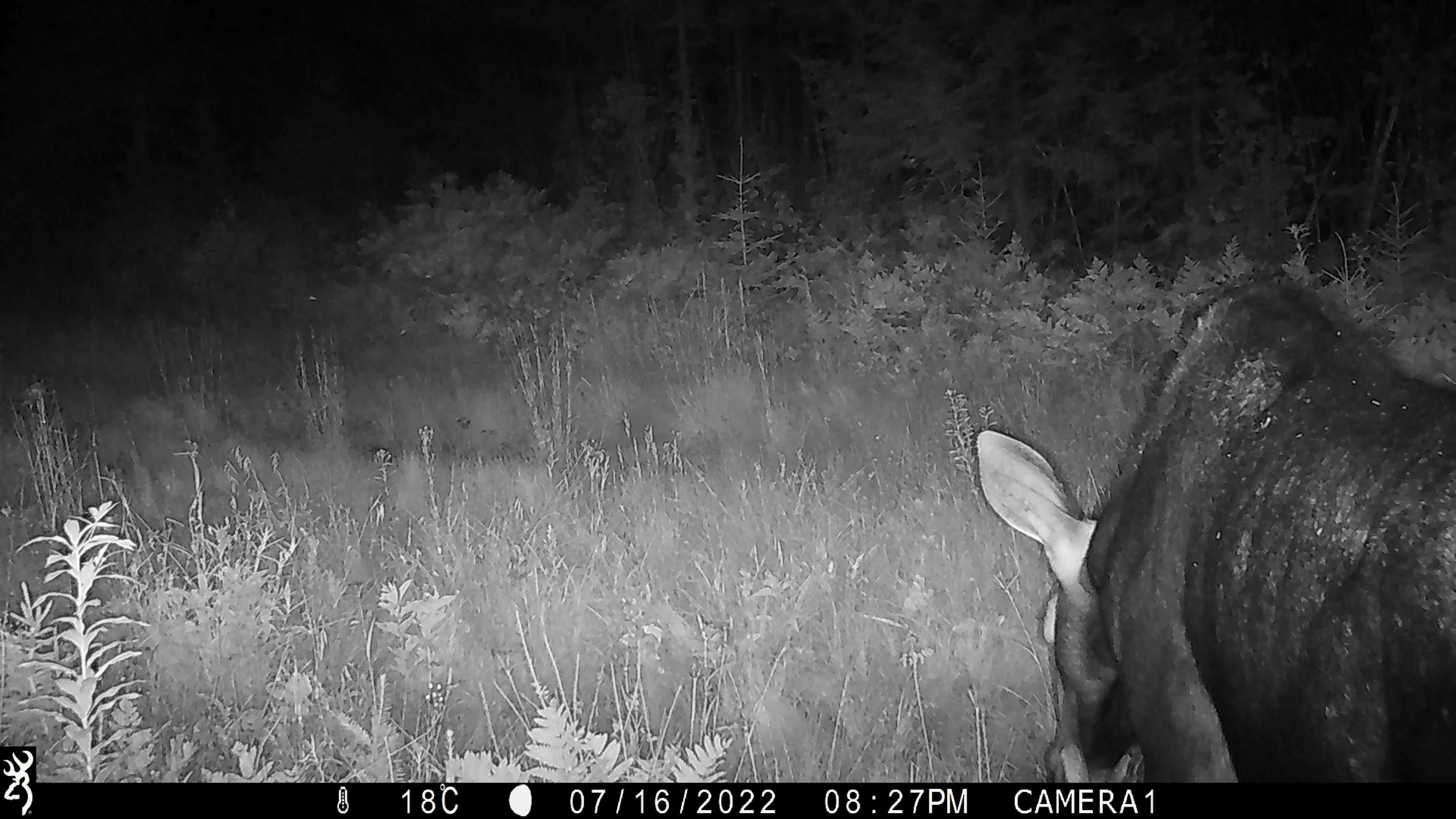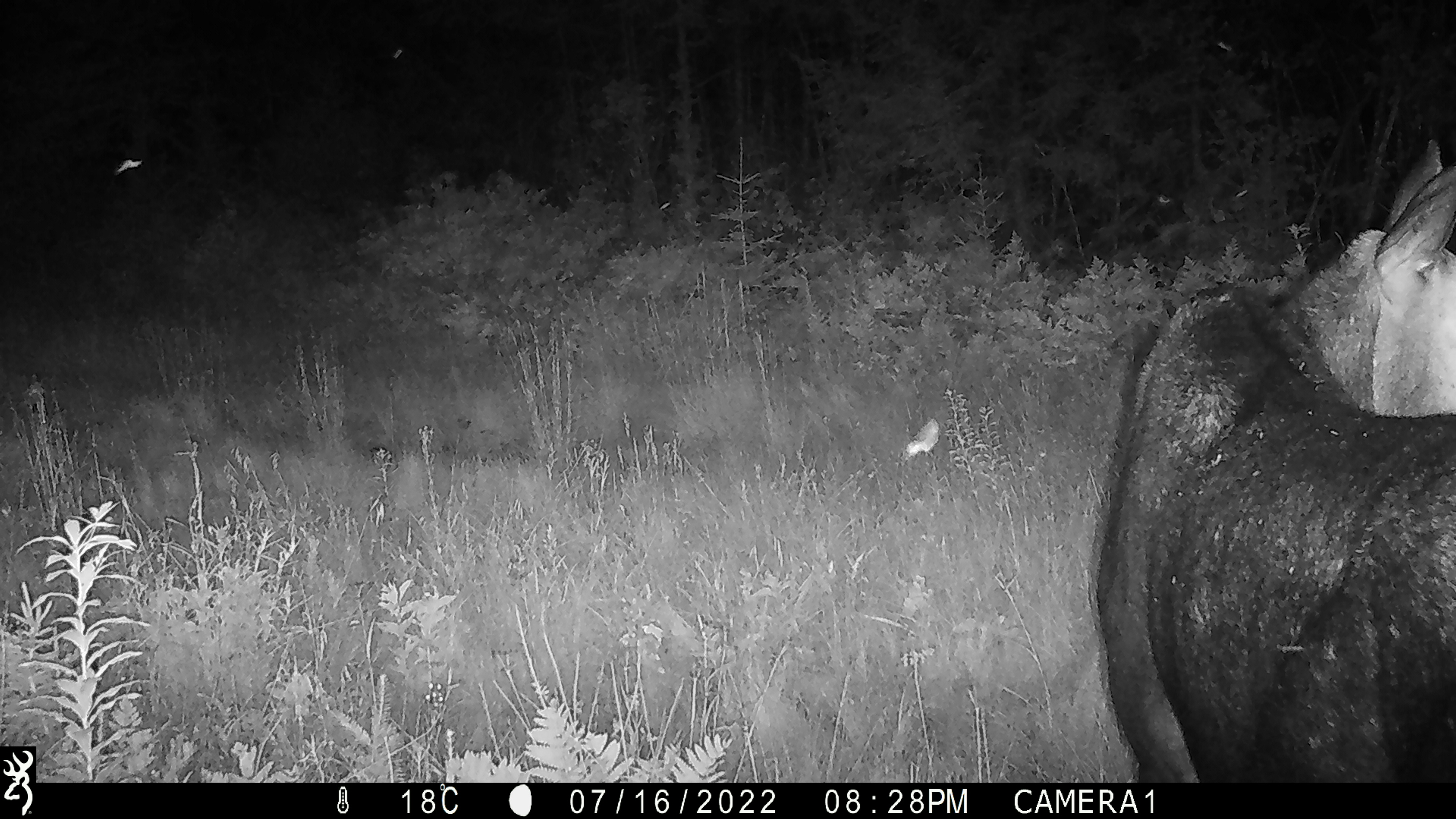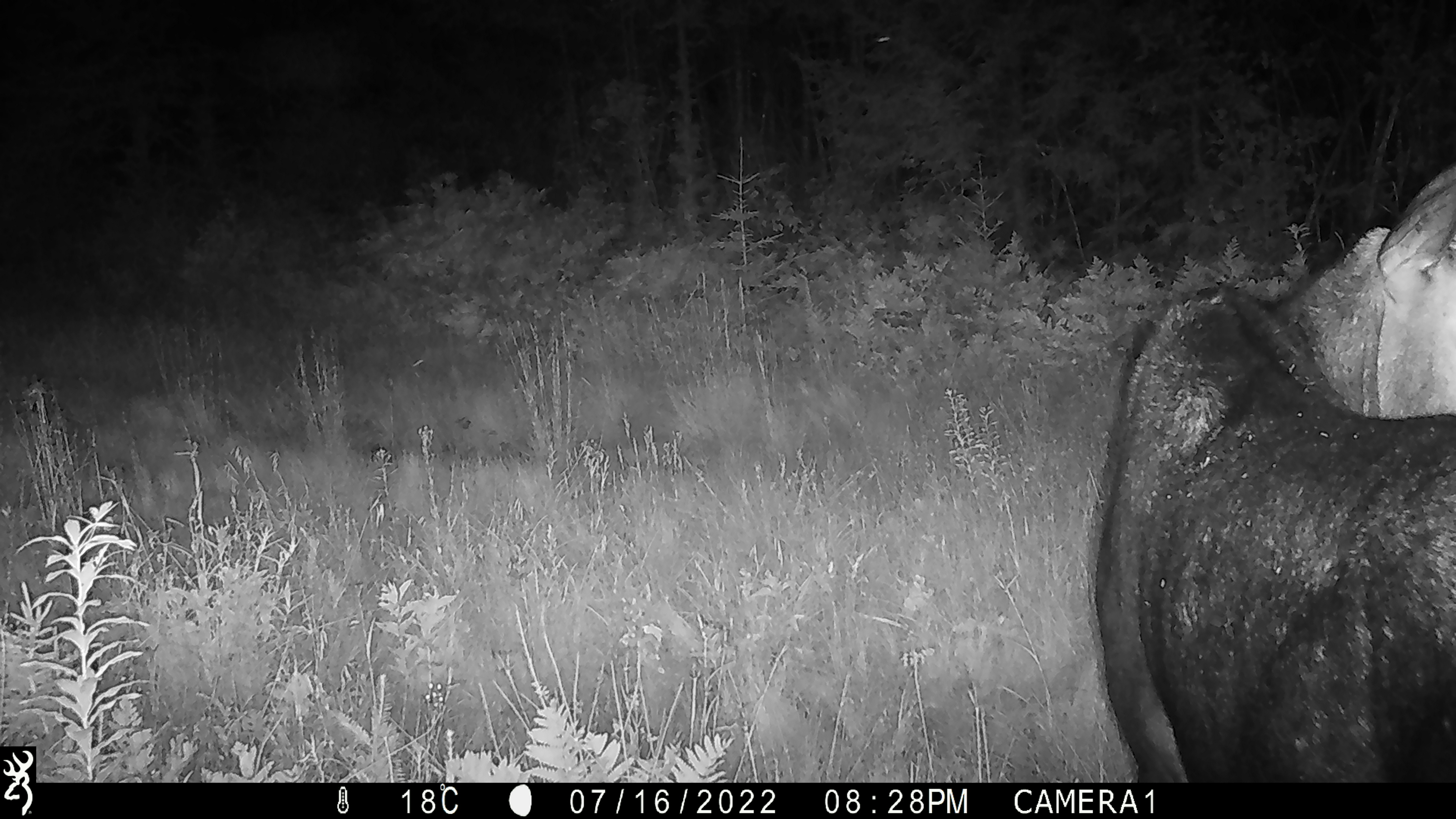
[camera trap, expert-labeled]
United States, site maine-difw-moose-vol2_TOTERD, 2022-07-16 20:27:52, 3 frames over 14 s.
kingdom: Animalia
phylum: Chordata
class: Mammalia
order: Artiodactyla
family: Cervidae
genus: Alces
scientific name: Alces alces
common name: moose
Moose (Alces alces).